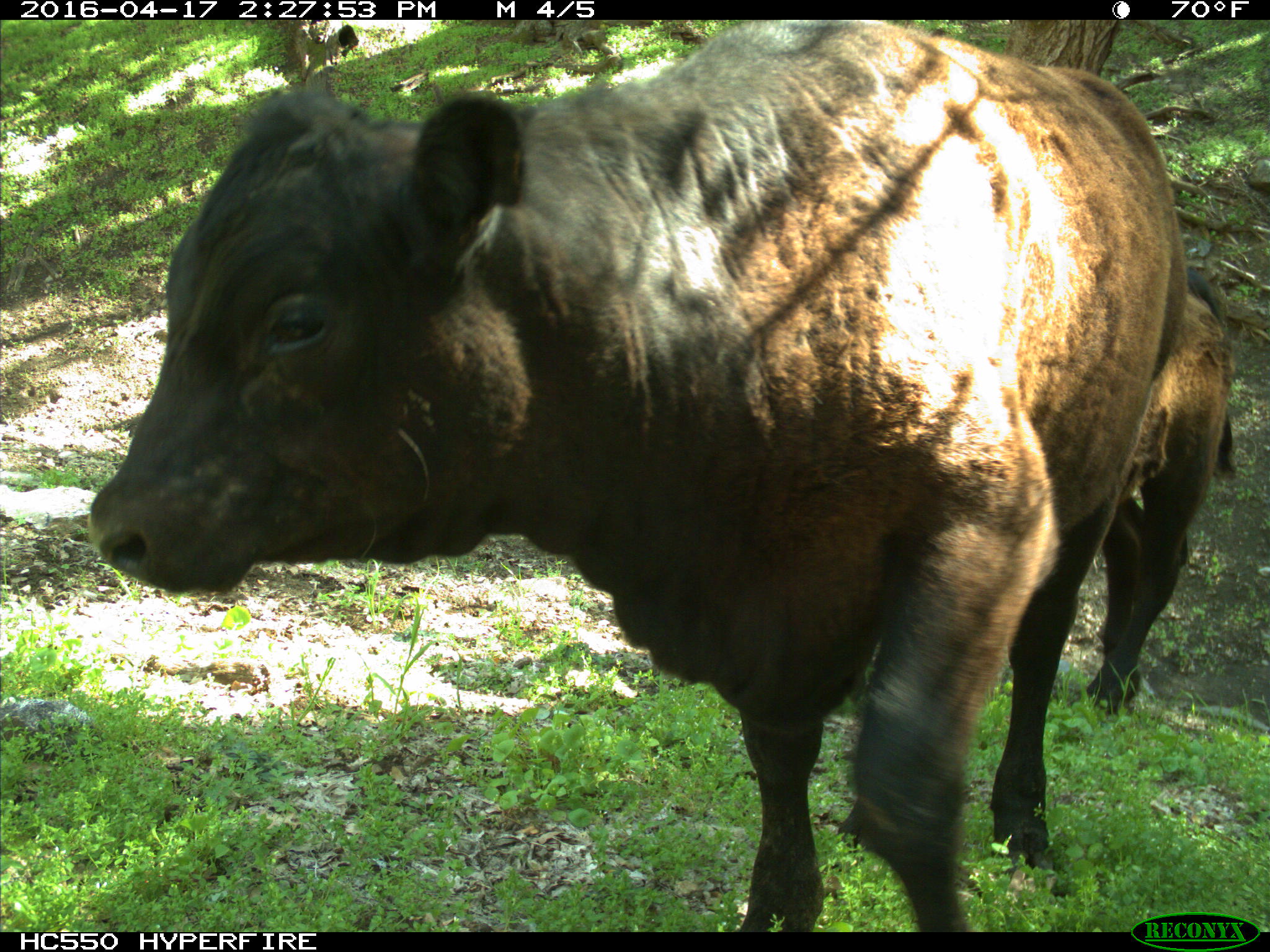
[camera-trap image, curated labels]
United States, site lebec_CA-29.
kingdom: Animalia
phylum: Chordata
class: Mammalia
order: Artiodactyla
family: Bovidae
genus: Bos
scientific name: Bos taurus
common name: domestic cow